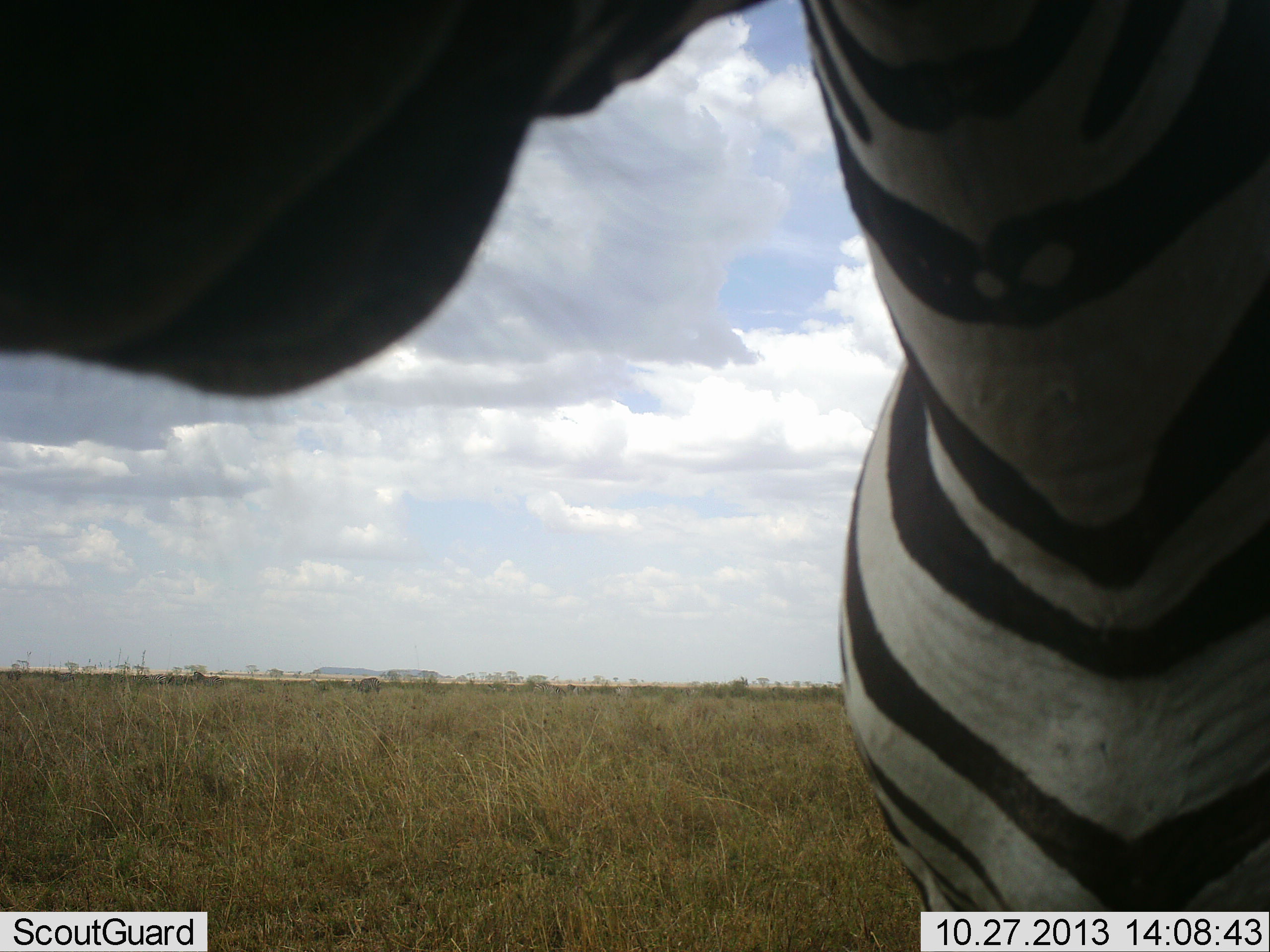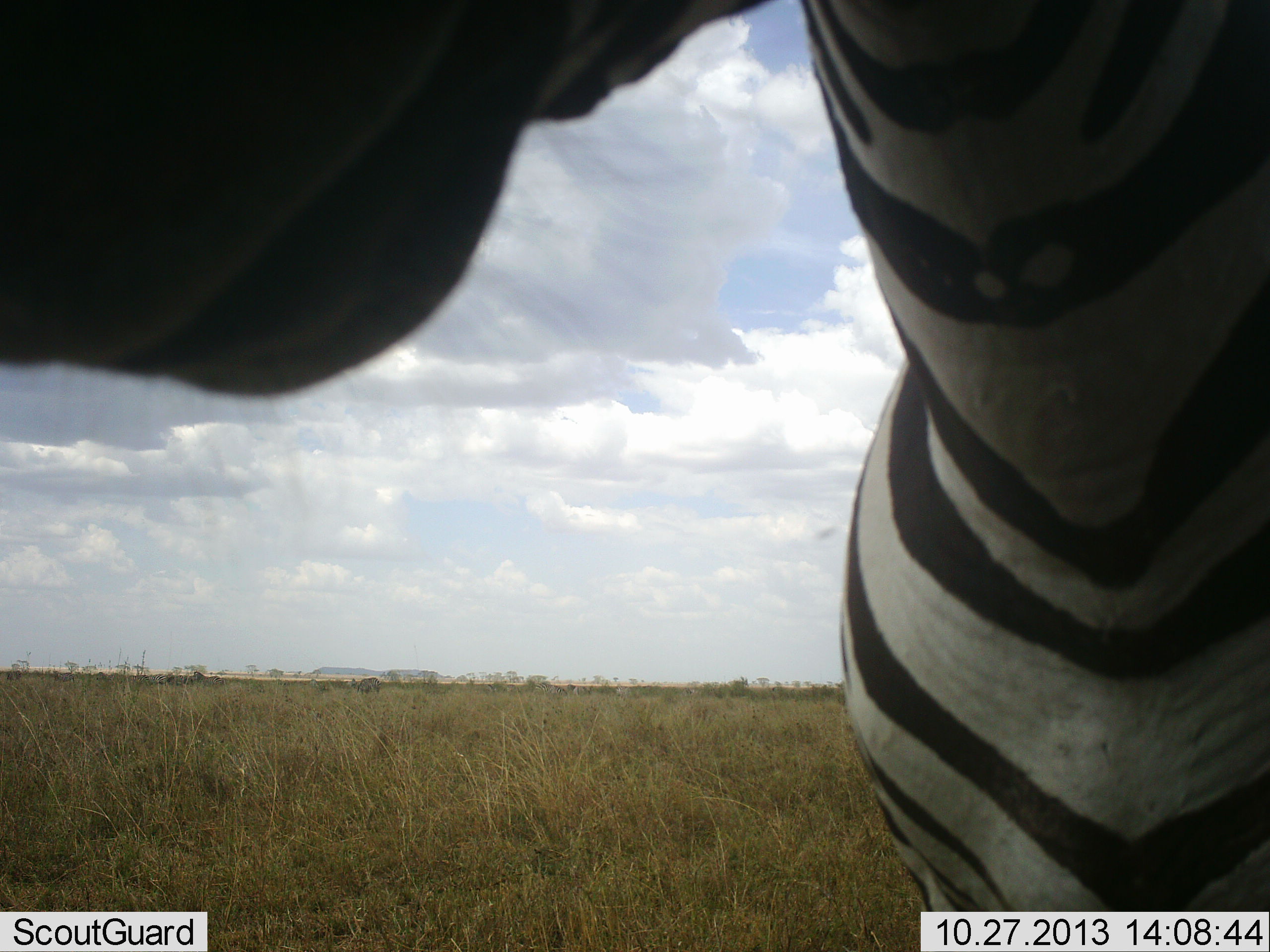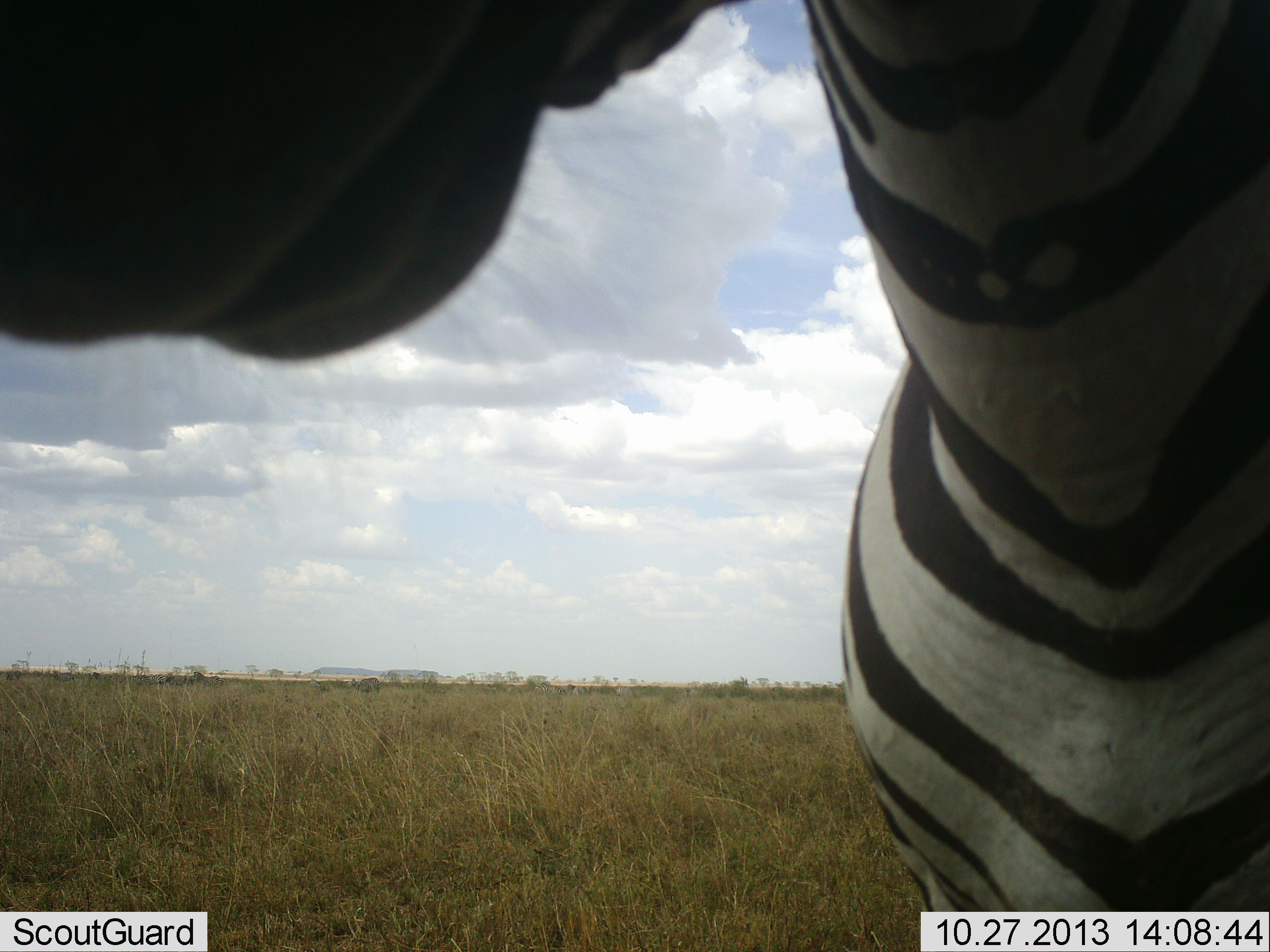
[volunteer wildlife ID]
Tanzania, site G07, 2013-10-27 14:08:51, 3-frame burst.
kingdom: Animalia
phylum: Chordata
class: Mammalia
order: Perissodactyla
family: Equidae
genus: Equus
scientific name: Equus quagga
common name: plains zebra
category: zebra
Zebra (plains zebra) (Equus quagga), count 1. Behavior (volunteer vote fractions): standing 90%, resting 0%, moving 0%, interacting 30%. Young present (vote fraction): 0%. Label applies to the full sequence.